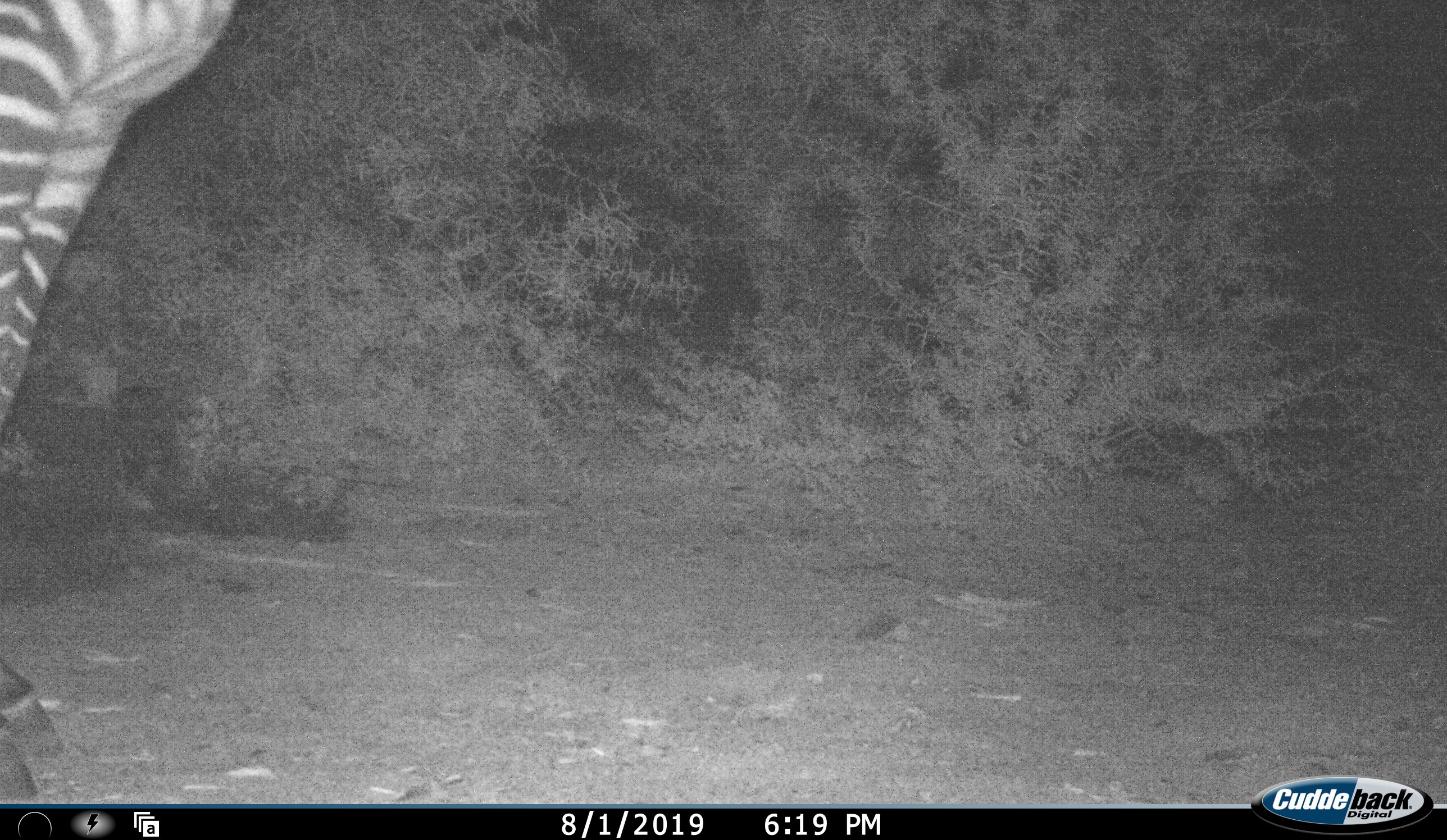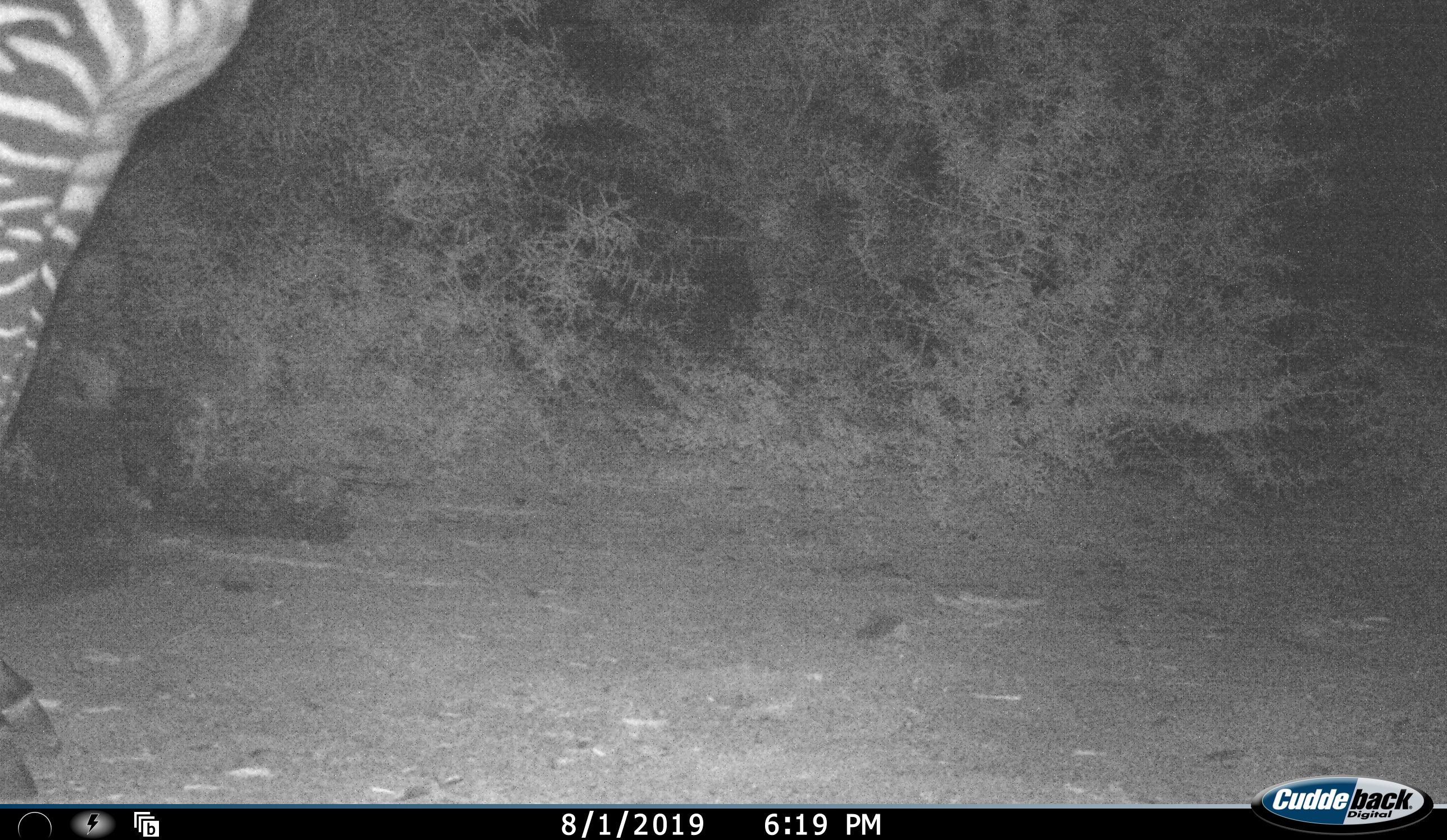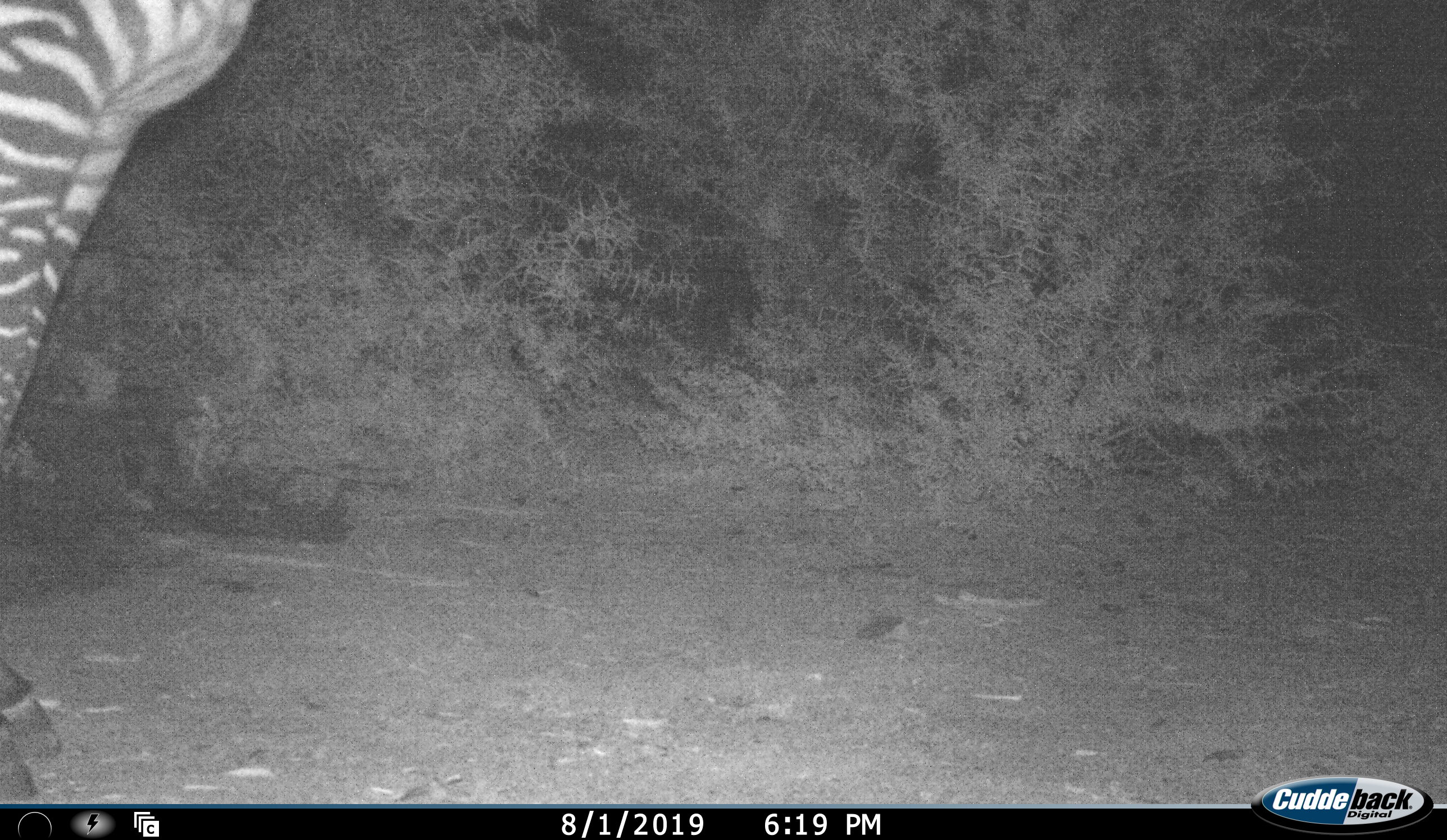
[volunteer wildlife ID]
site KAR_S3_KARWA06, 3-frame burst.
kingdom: Animalia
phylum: Chordata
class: Mammalia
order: Perissodactyla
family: Equidae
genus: Equus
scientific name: Equus zebra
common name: mountain zebra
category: zebramountain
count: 1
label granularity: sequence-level